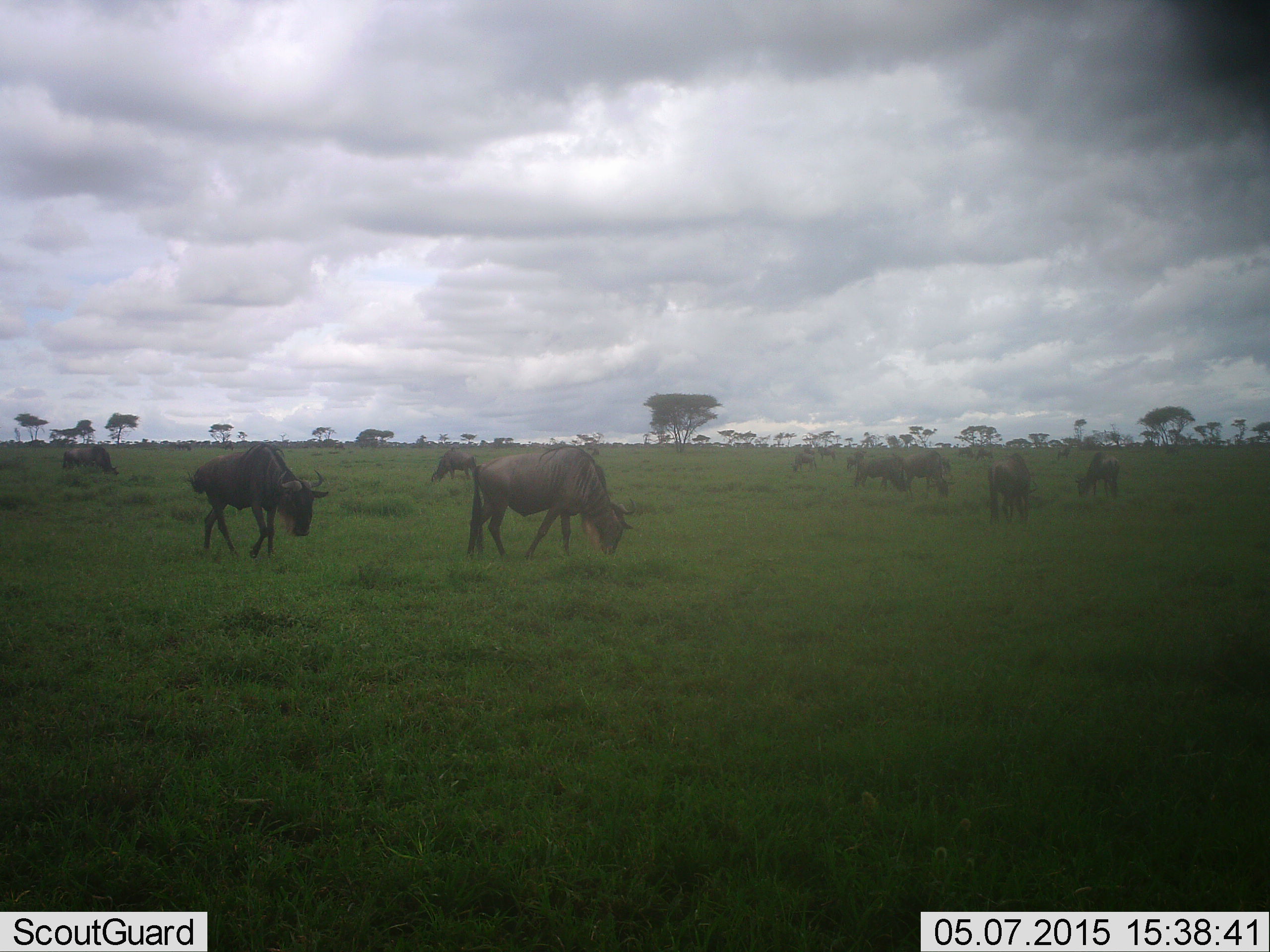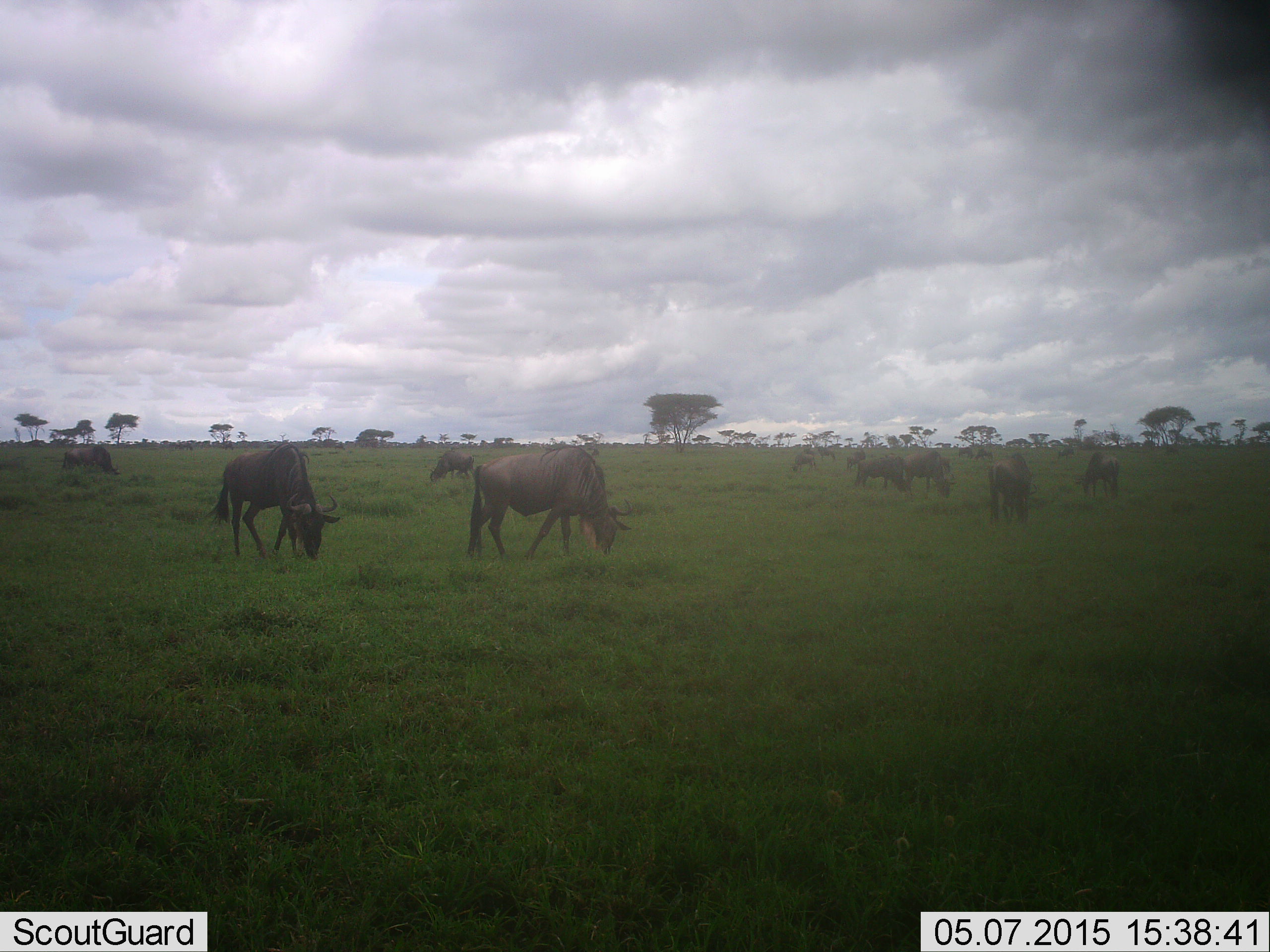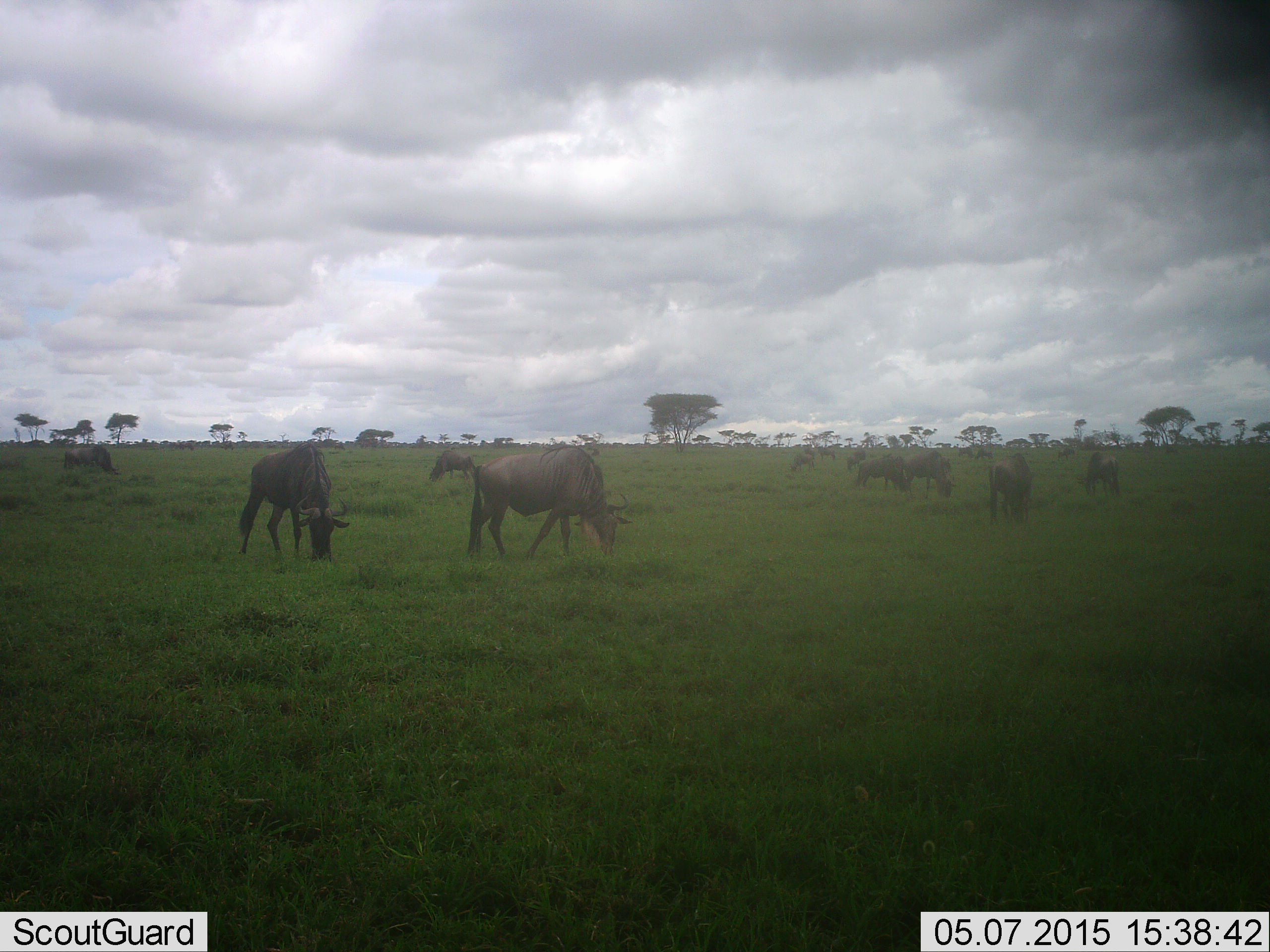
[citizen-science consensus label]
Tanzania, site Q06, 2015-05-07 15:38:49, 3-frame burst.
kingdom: Animalia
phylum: Chordata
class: Mammalia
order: Artiodactyla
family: Bovidae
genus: Connochaetes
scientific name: Connochaetes taurinus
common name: blue wildebeest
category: wildebeest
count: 11-50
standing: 50%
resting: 0%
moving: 30%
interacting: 0%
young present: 0%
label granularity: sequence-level